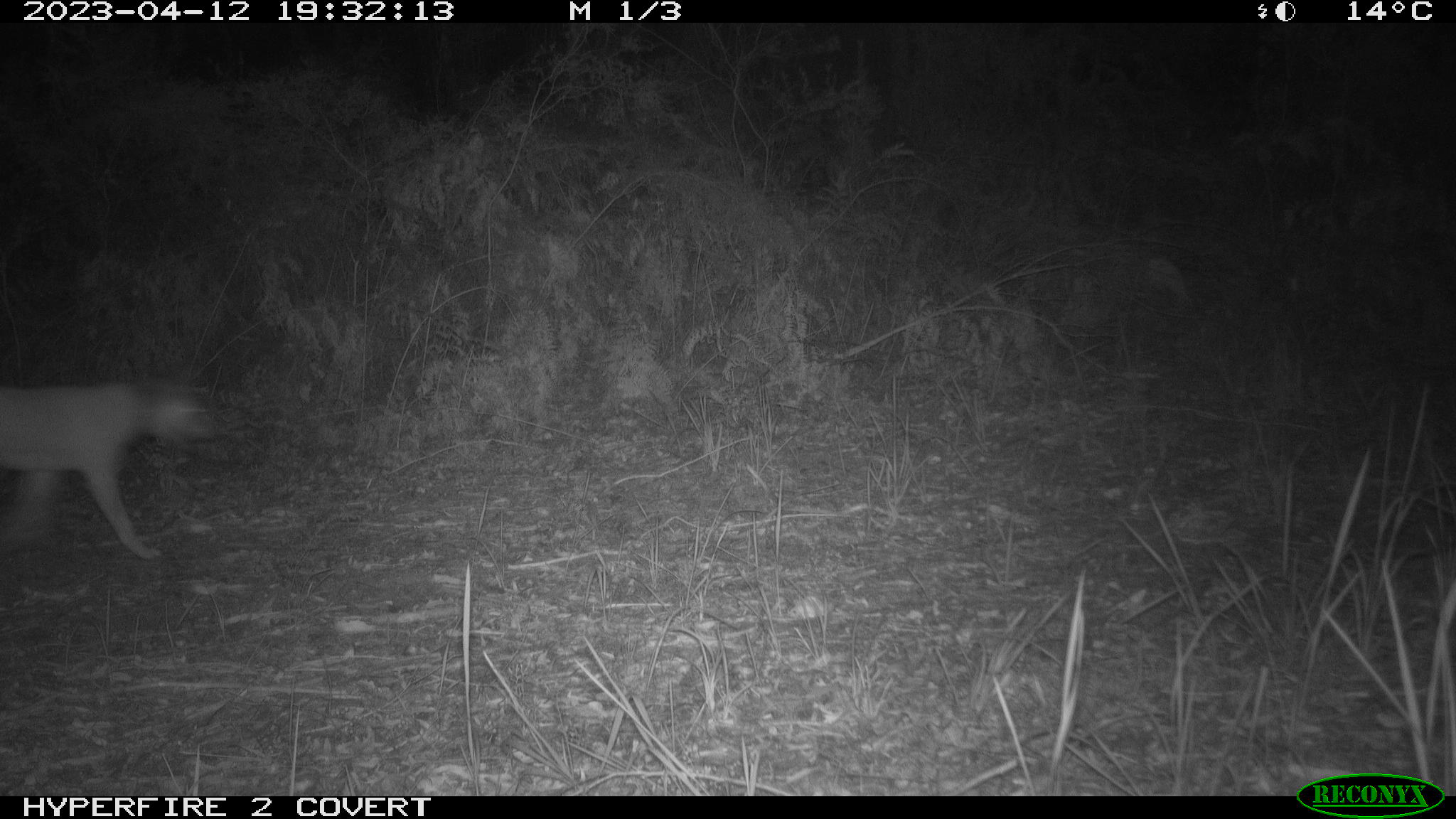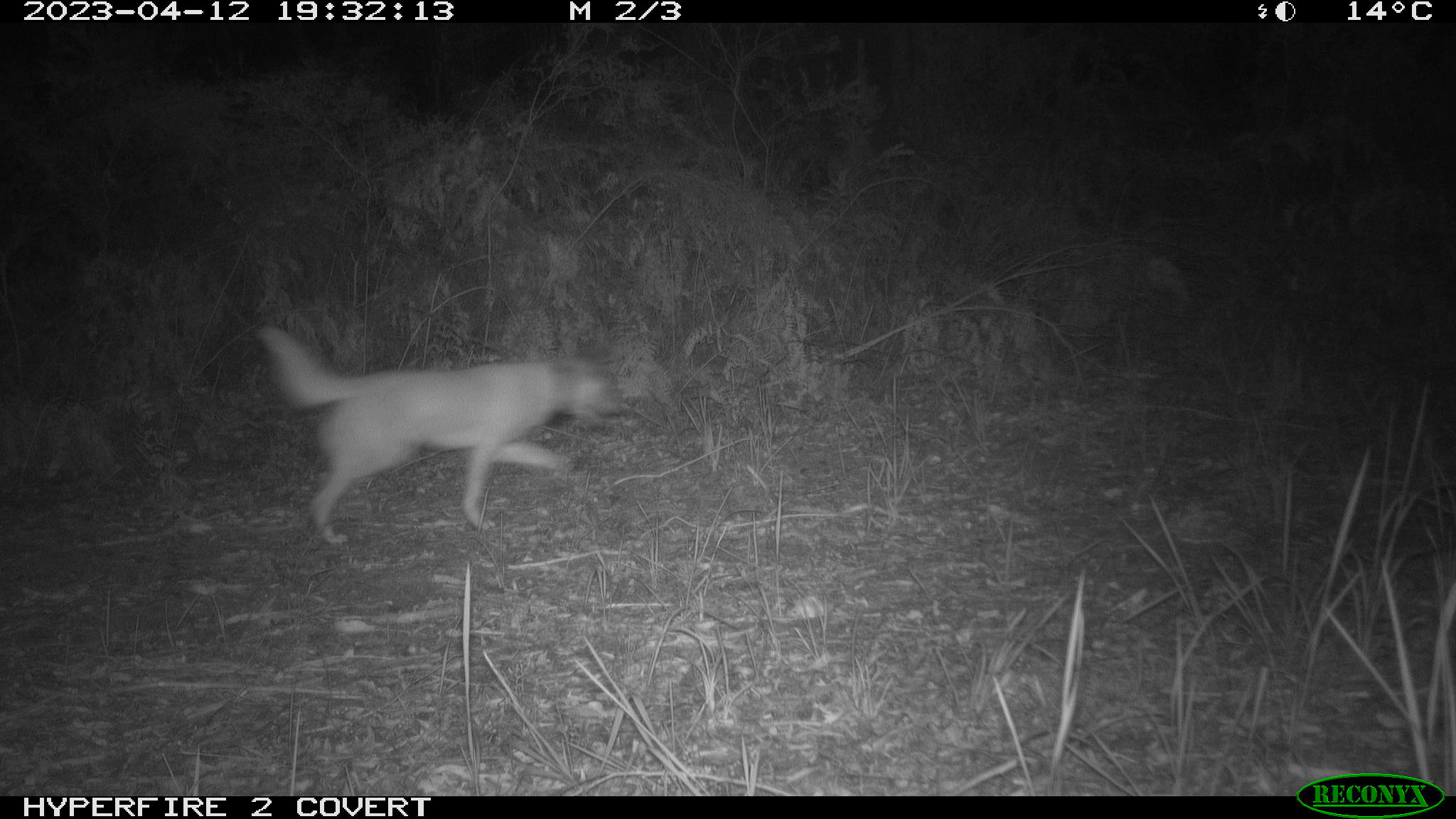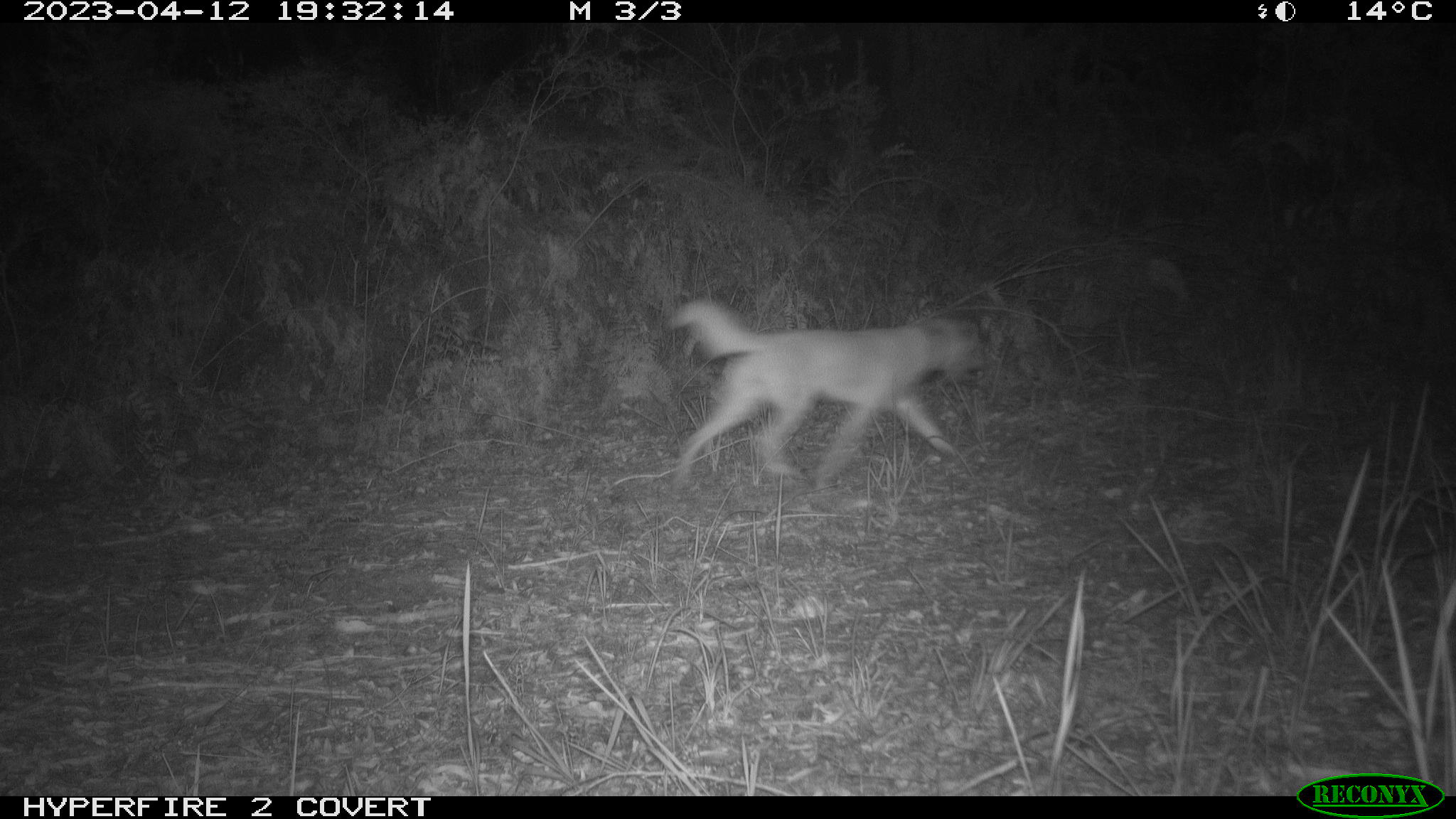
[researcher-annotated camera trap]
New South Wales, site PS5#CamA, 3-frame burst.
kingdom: Animalia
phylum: Chordata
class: Mammalia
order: Carnivora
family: Canidae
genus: Canis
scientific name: Canis familiaris dingo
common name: dingo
Dingo (Canis familiaris dingo).